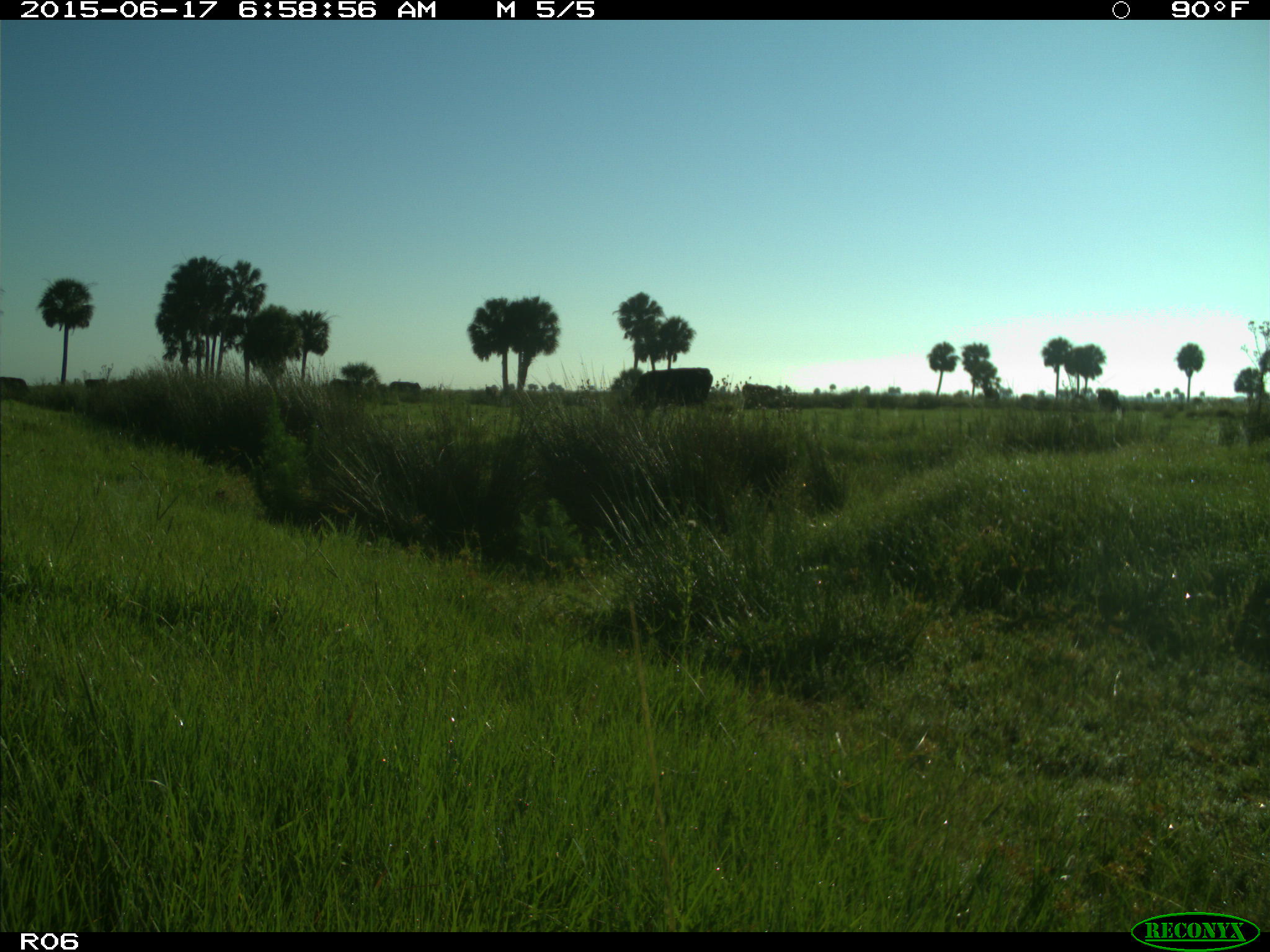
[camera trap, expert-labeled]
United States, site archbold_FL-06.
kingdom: Animalia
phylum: Chordata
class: Mammalia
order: Artiodactyla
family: Bovidae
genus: Bos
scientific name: Bos taurus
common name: domestic cow